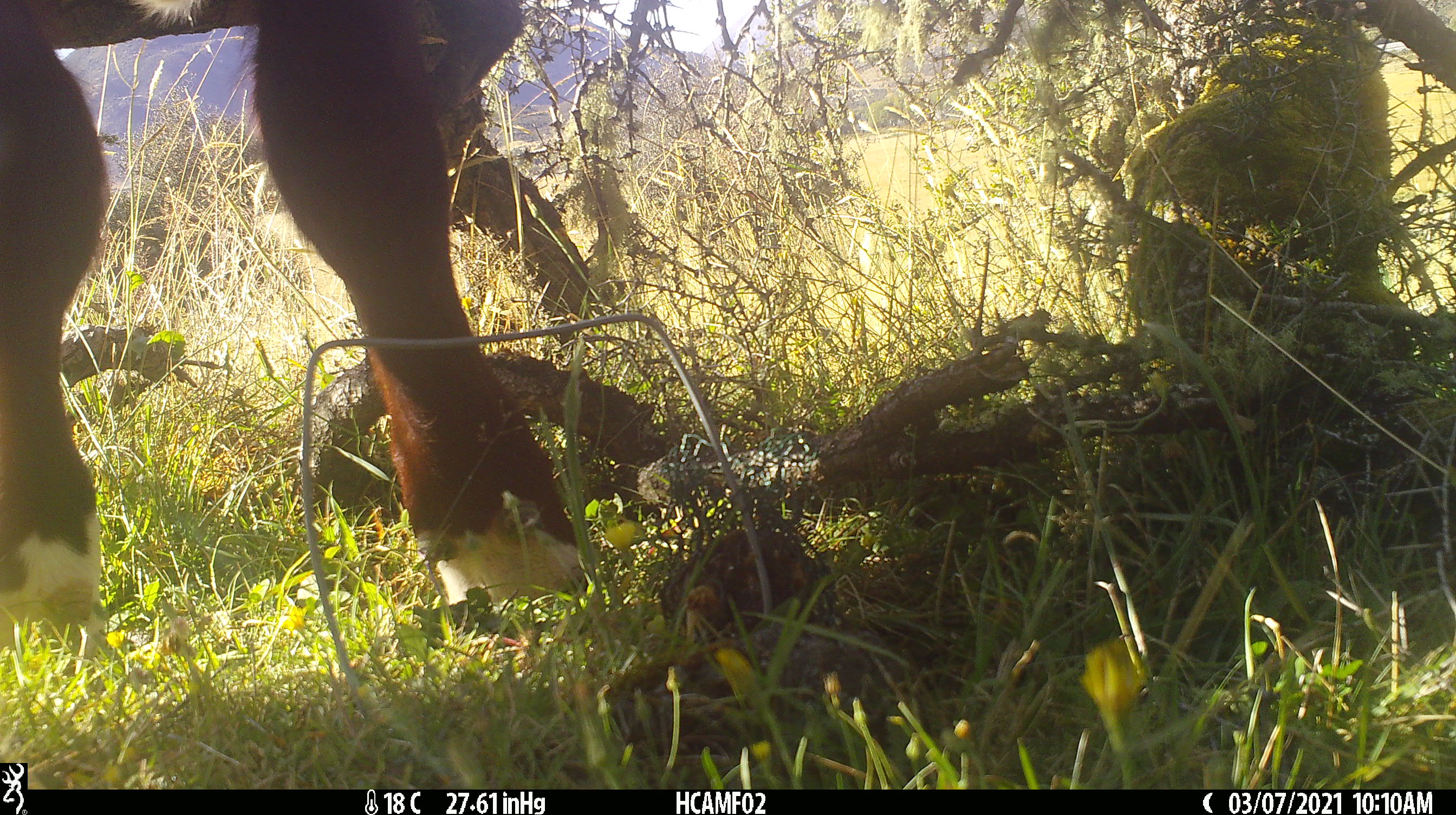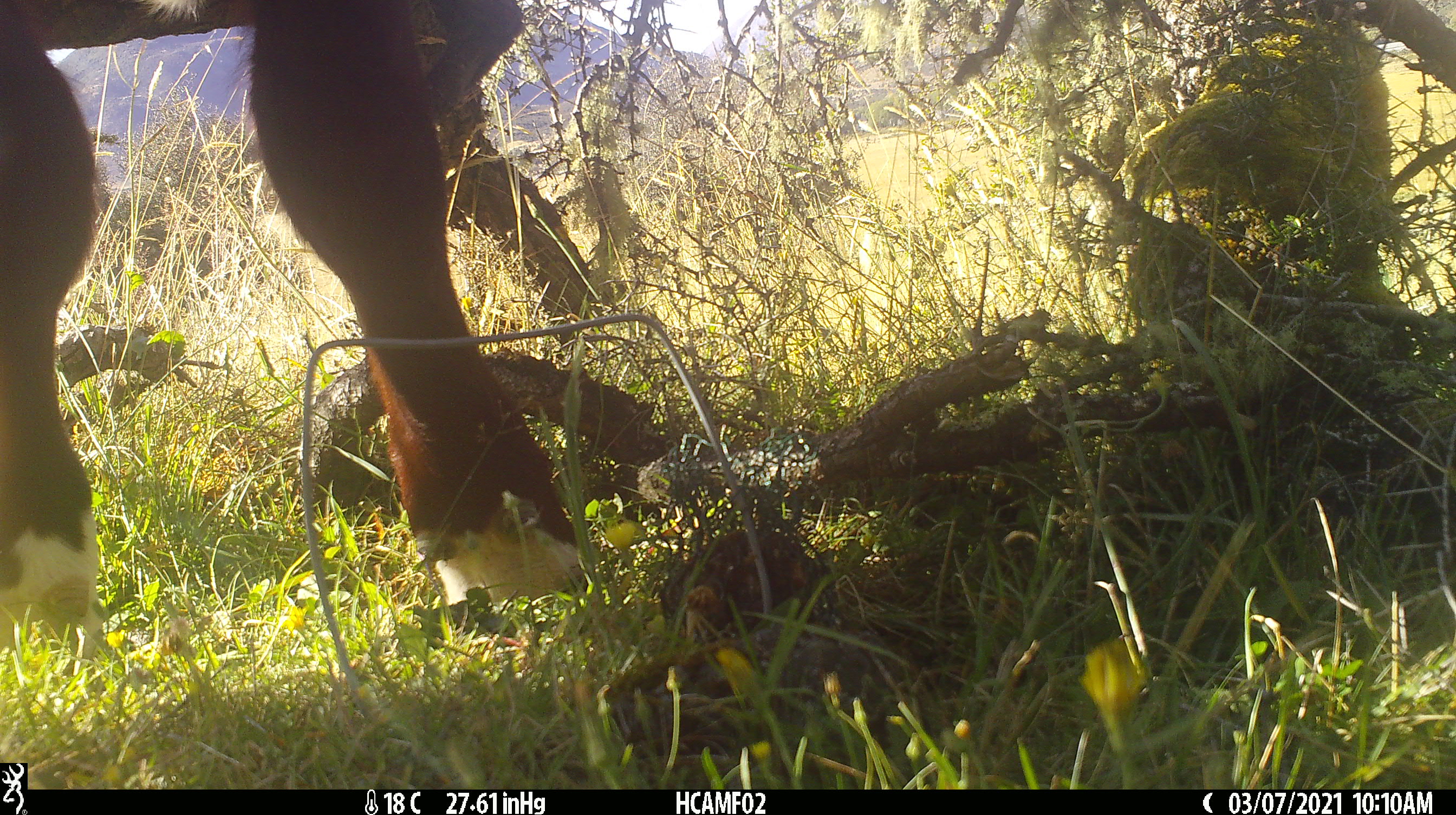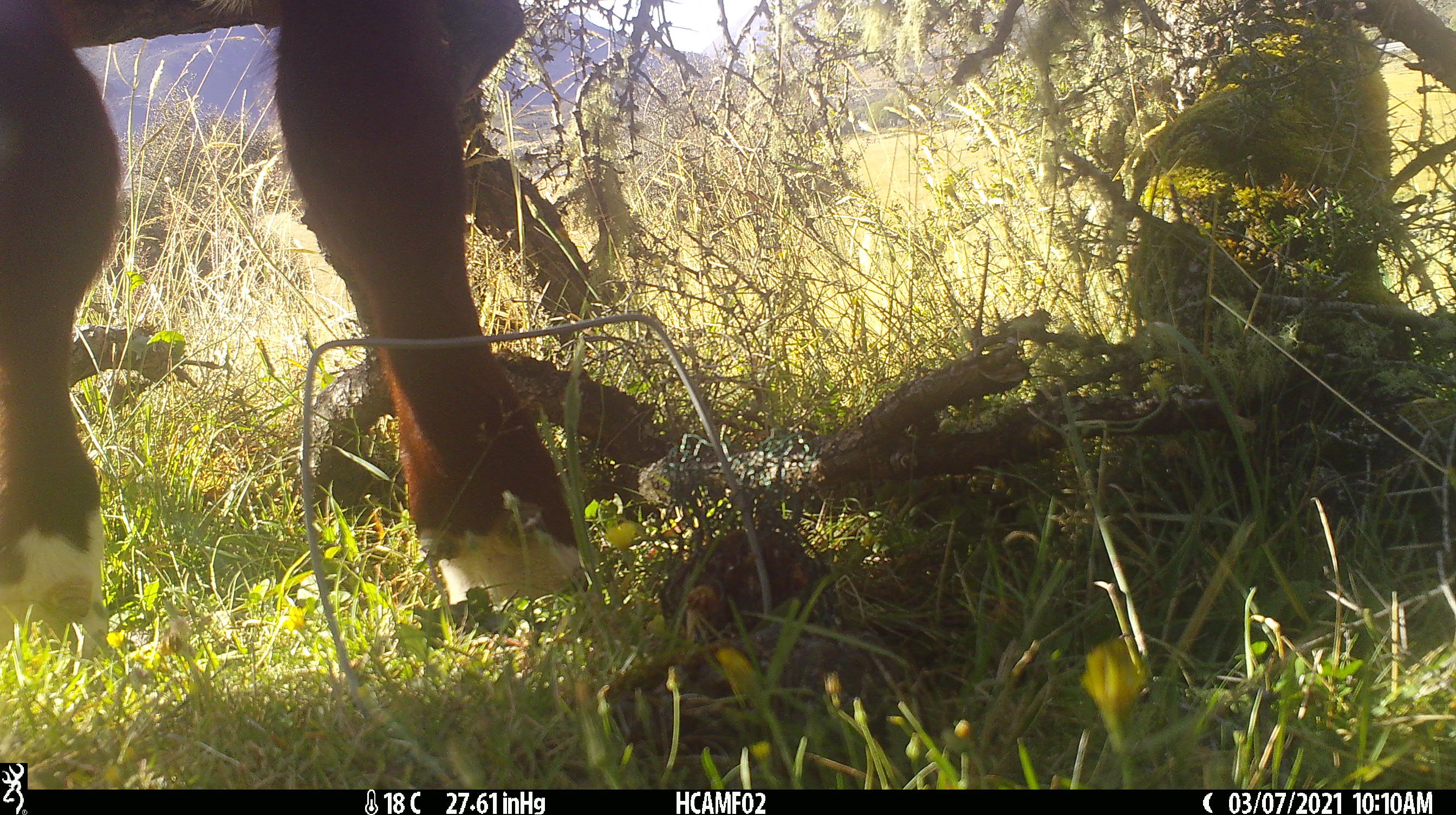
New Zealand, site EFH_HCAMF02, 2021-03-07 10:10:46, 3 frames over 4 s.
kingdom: Animalia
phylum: Chordata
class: Mammalia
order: Artiodactyla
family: Bovidae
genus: Bos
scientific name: Bos taurus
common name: domestic cow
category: cow